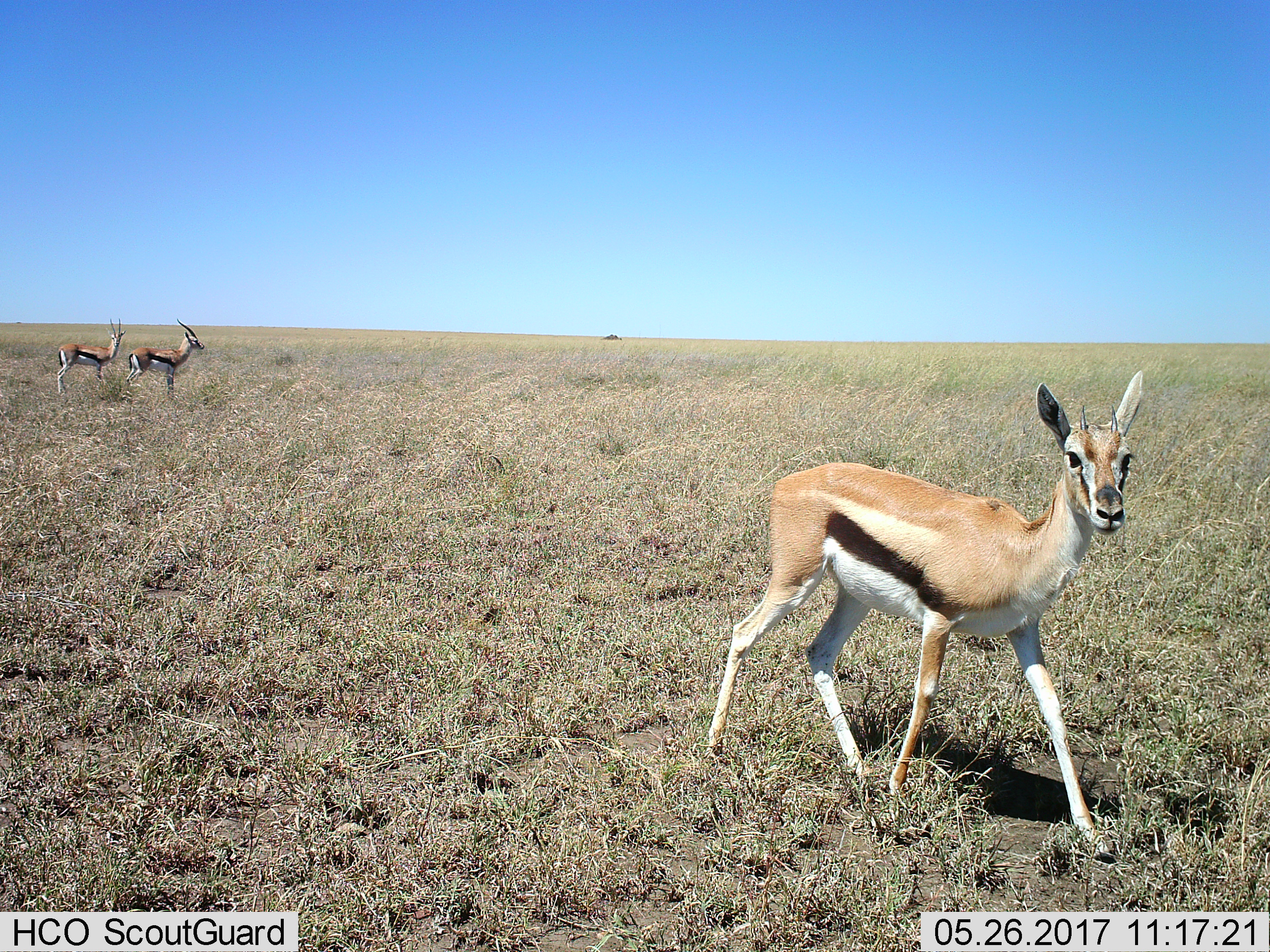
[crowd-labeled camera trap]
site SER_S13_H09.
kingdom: Animalia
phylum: Chordata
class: Mammalia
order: Artiodactyla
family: Bovidae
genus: Eudorcas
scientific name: Eudorcas thomsonii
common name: thomson's gazelle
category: gazellethomsons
Gazellethomsons (thomson's gazelle) (Eudorcas thomsonii), count 3. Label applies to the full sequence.